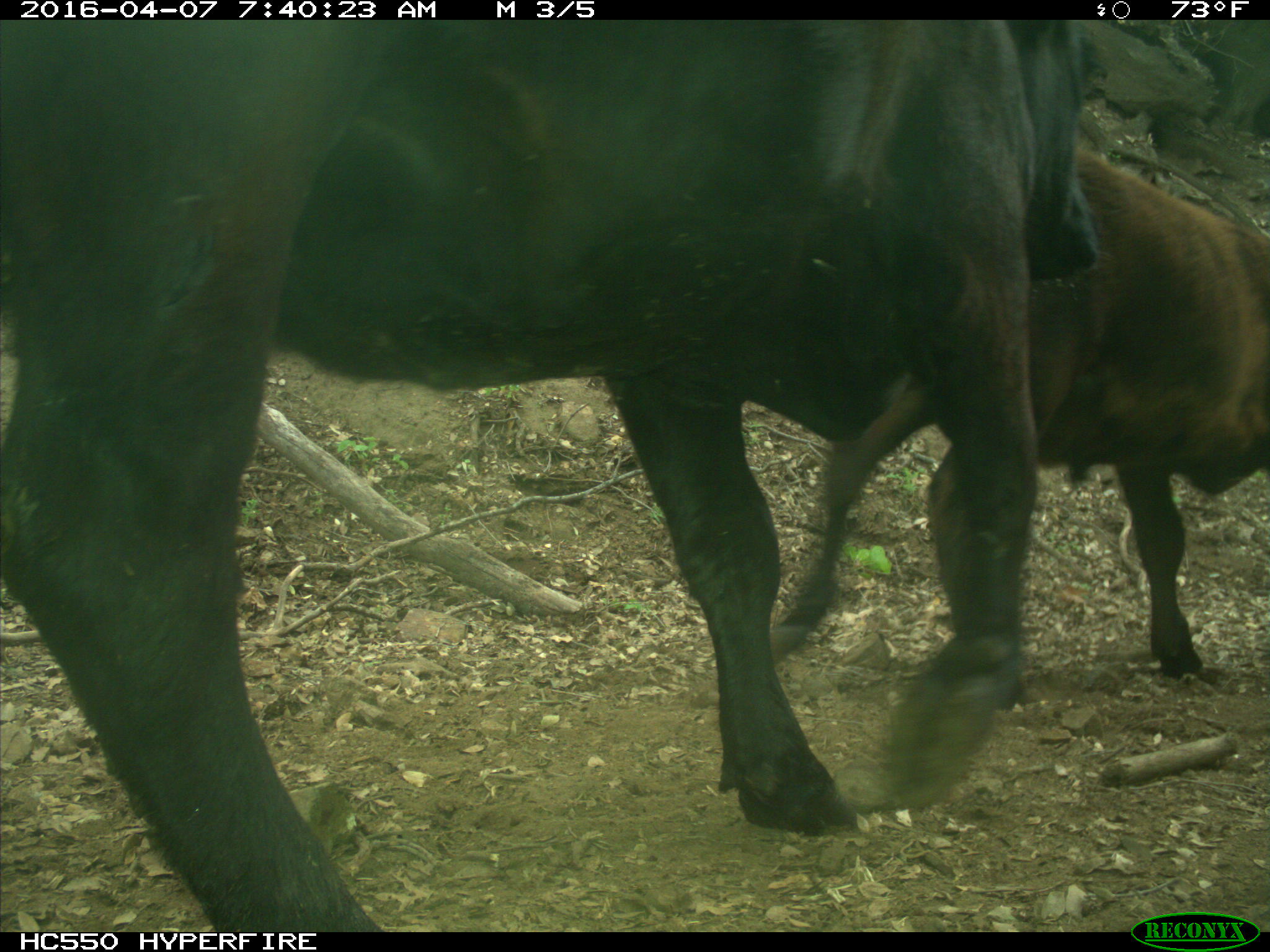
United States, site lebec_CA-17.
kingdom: Animalia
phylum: Chordata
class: Mammalia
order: Artiodactyla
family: Bovidae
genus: Bos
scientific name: Bos taurus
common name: domestic cow